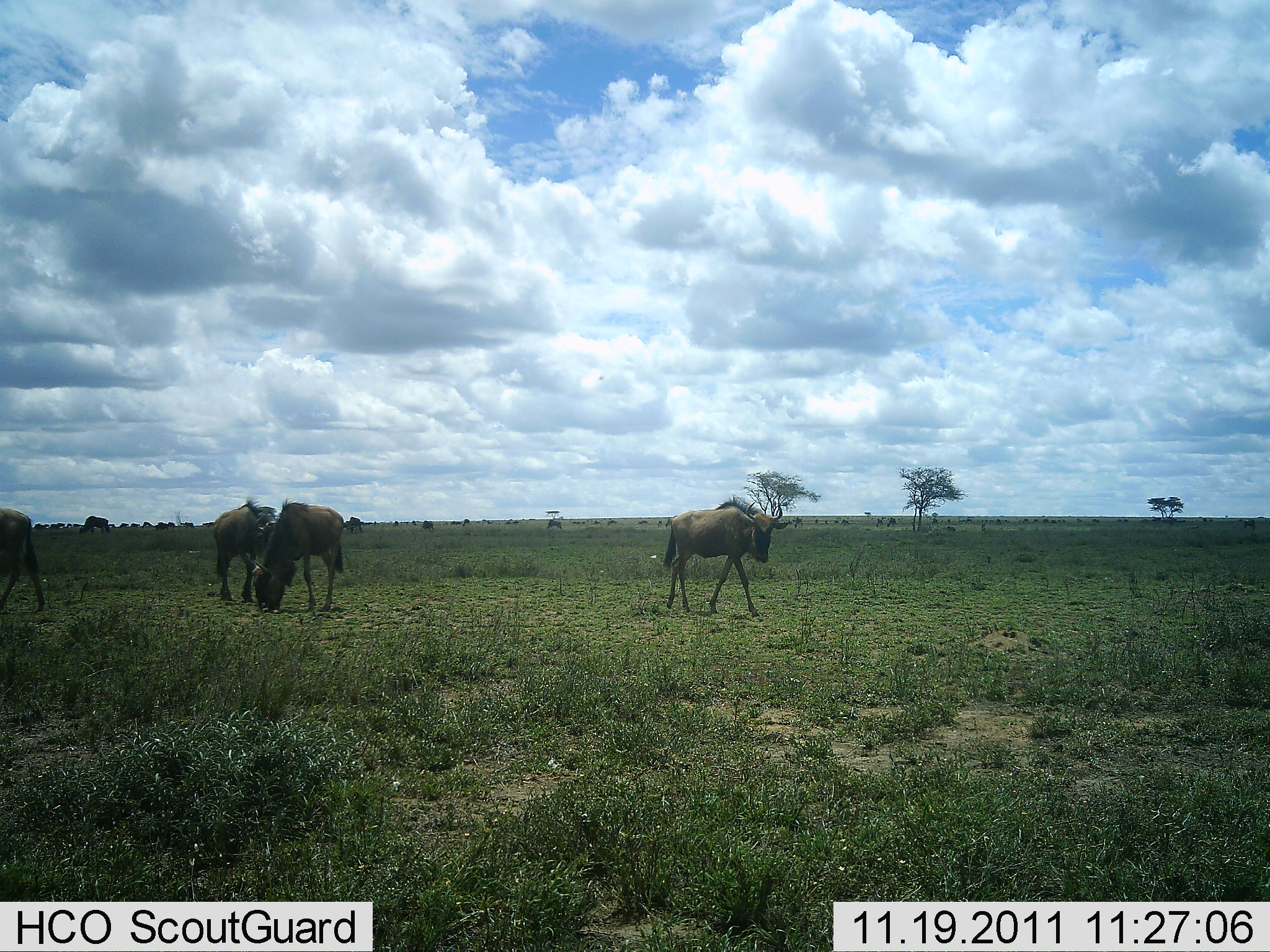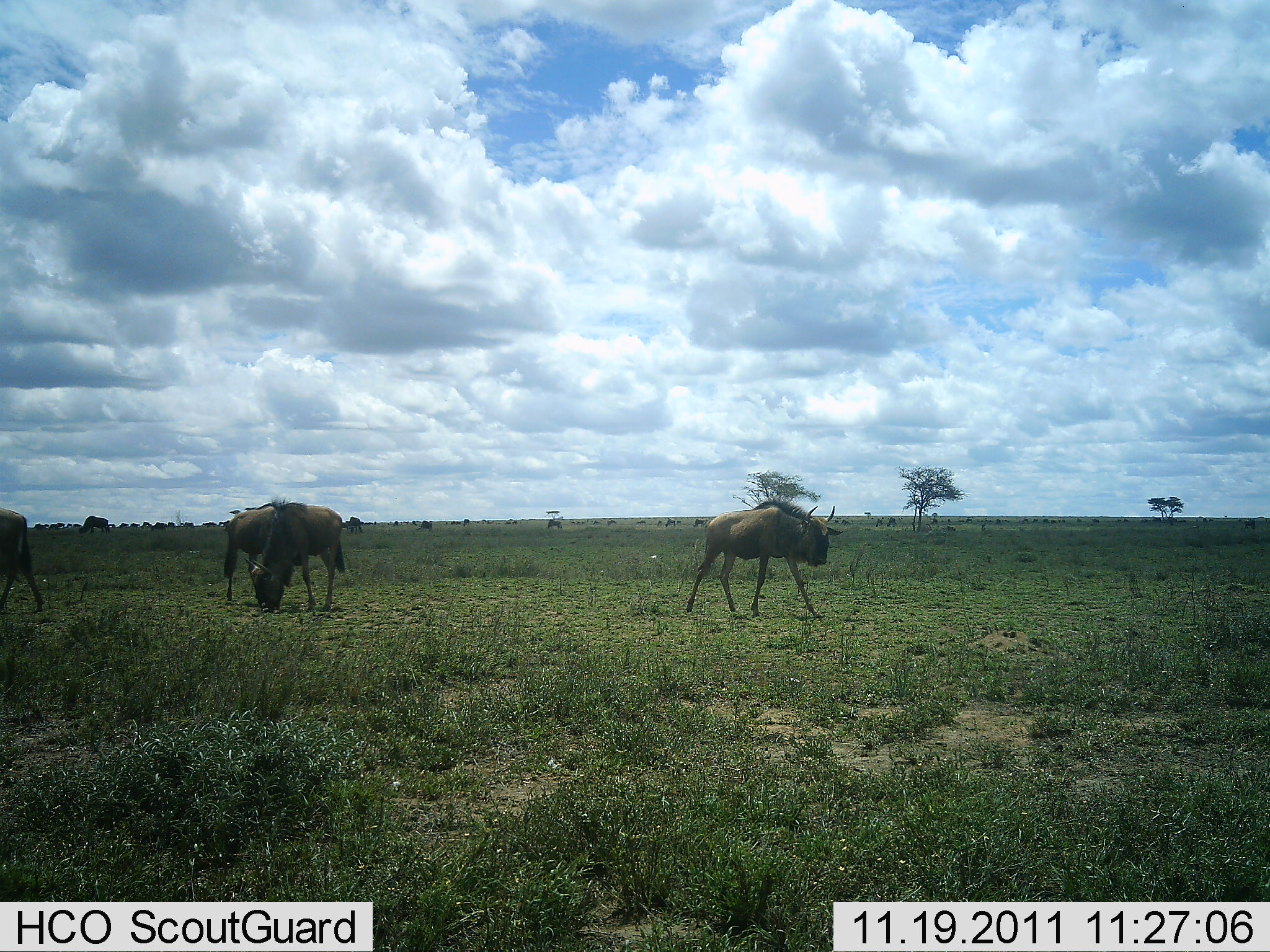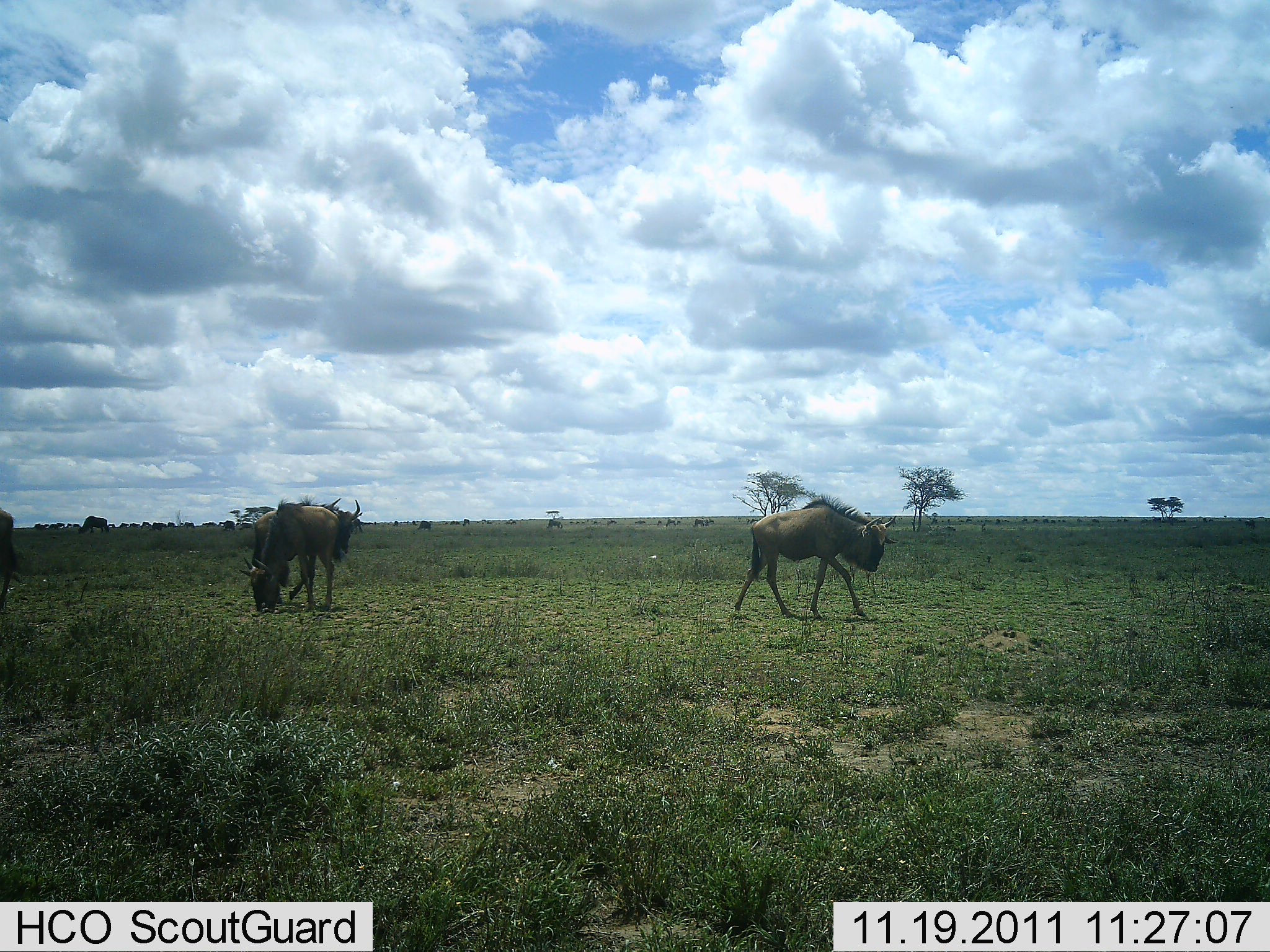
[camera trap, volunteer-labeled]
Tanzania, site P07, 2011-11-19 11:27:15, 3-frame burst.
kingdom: Animalia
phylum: Chordata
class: Mammalia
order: Artiodactyla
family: Bovidae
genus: Connochaetes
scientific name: Connochaetes taurinus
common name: blue wildebeest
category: wildebeest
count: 4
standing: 70%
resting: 0%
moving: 90%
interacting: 0%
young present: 0%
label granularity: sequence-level